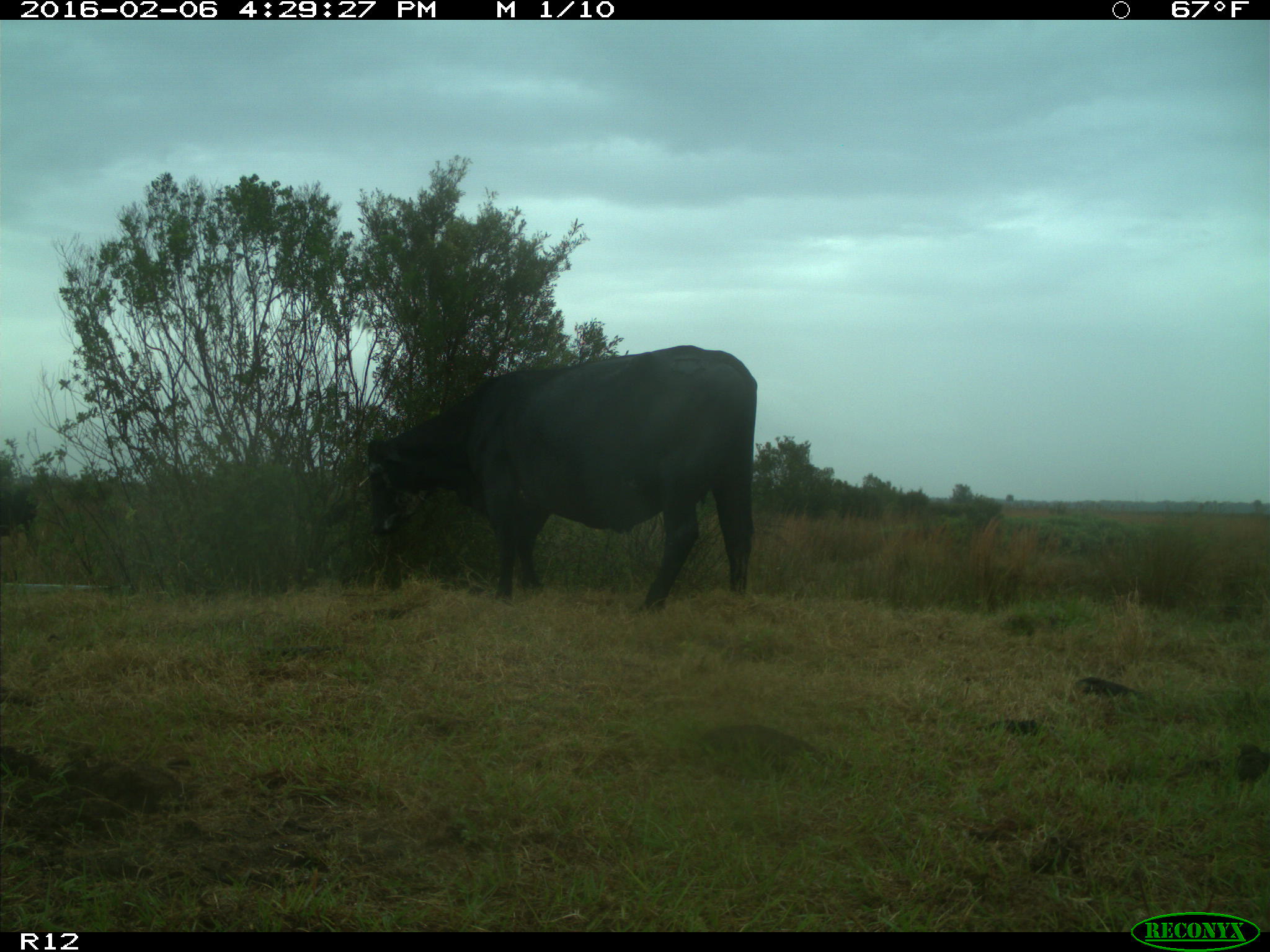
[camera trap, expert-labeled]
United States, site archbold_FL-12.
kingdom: Animalia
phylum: Chordata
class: Mammalia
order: Artiodactyla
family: Bovidae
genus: Bos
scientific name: Bos taurus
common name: domestic cow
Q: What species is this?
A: Bos taurus (domestic cow).